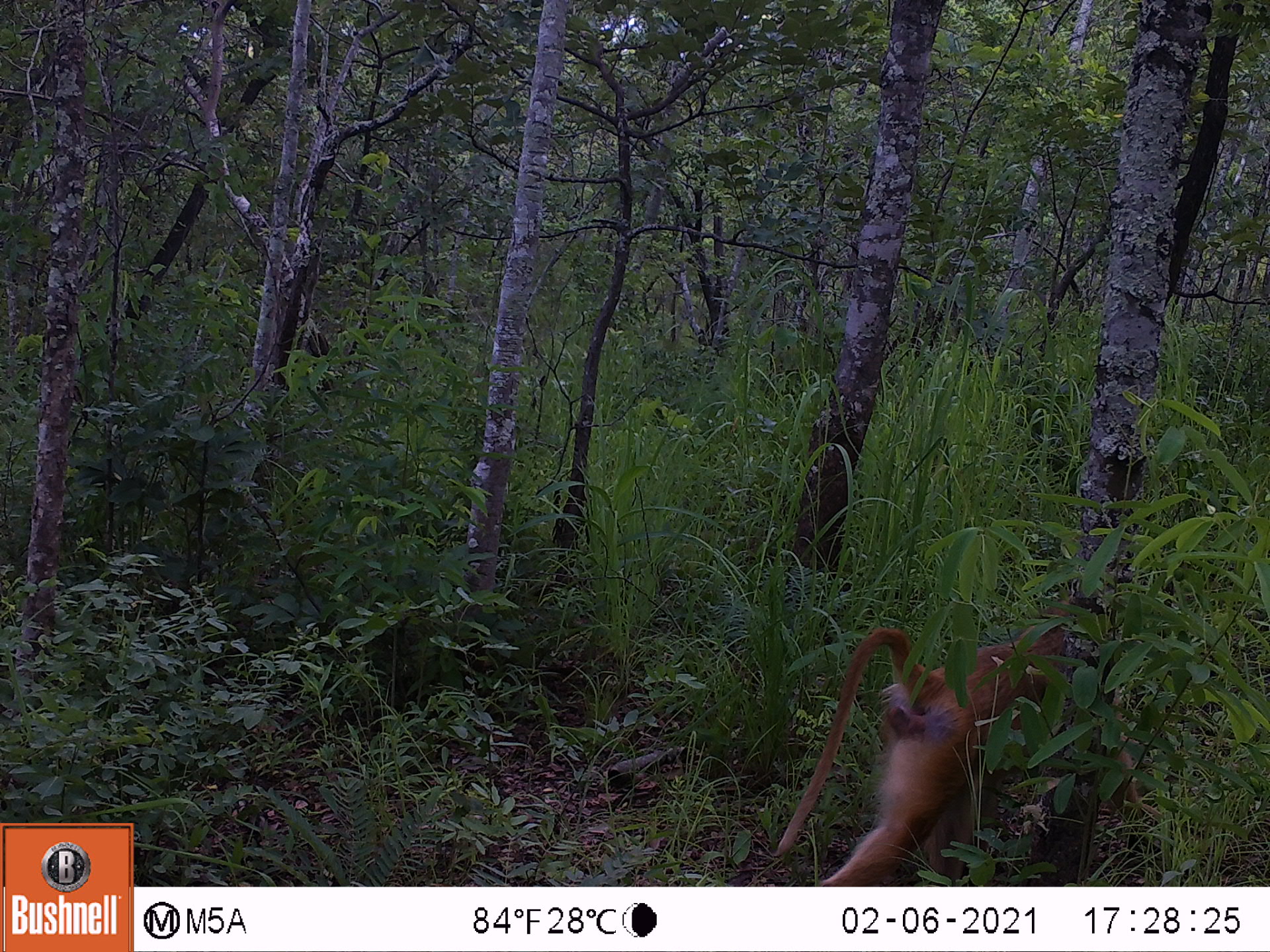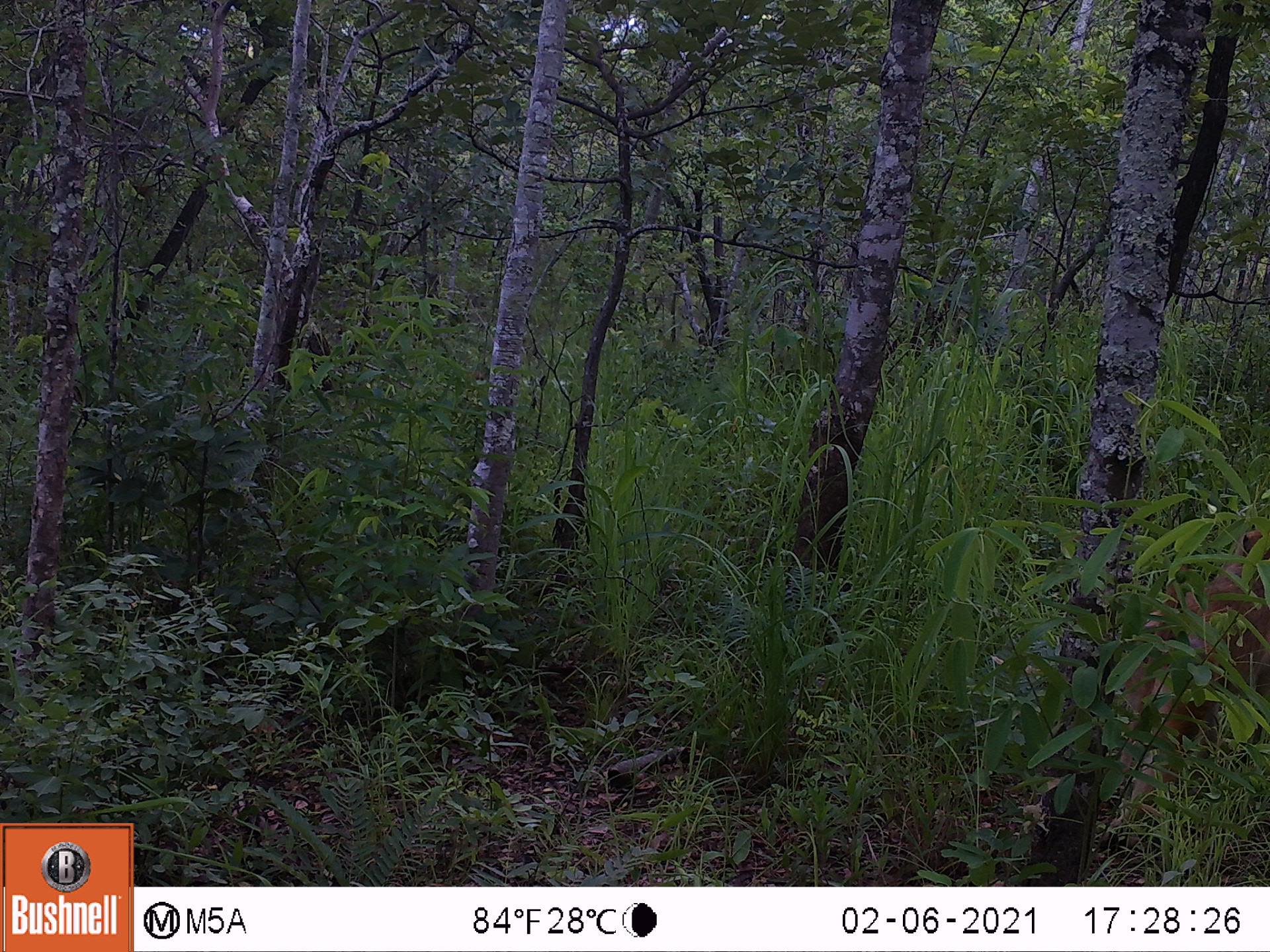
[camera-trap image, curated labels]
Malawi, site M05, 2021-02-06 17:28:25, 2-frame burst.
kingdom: Animalia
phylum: Chordata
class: Mammalia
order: Primates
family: Cercopithecidae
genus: Papio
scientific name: Papio cynocephalus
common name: yellow baboon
Yellow baboon (Papio cynocephalus), count 1.